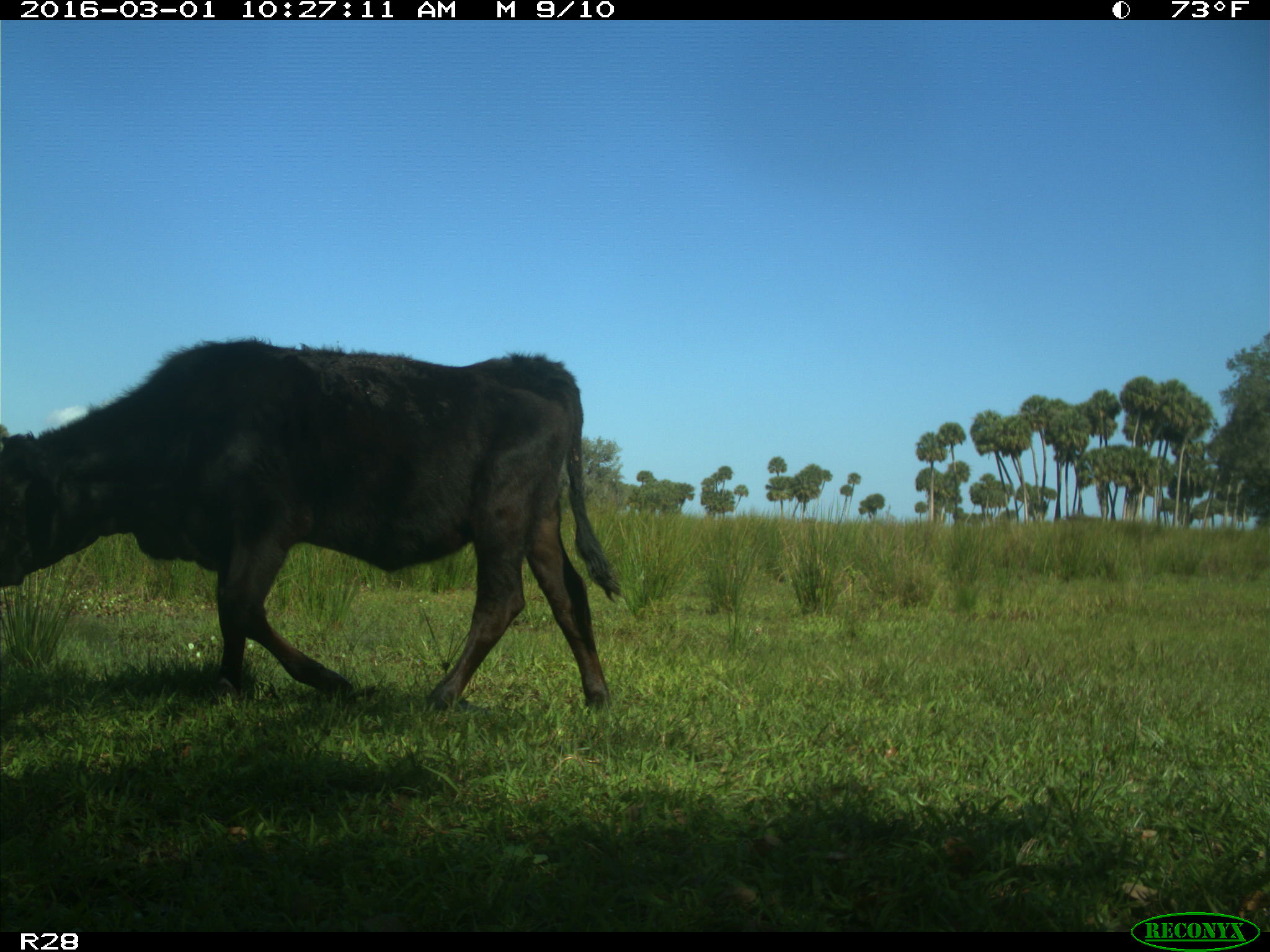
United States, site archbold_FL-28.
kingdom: Animalia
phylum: Chordata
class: Mammalia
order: Artiodactyla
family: Bovidae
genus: Bos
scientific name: Bos taurus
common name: domestic cow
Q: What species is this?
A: Bos taurus (domestic cow).